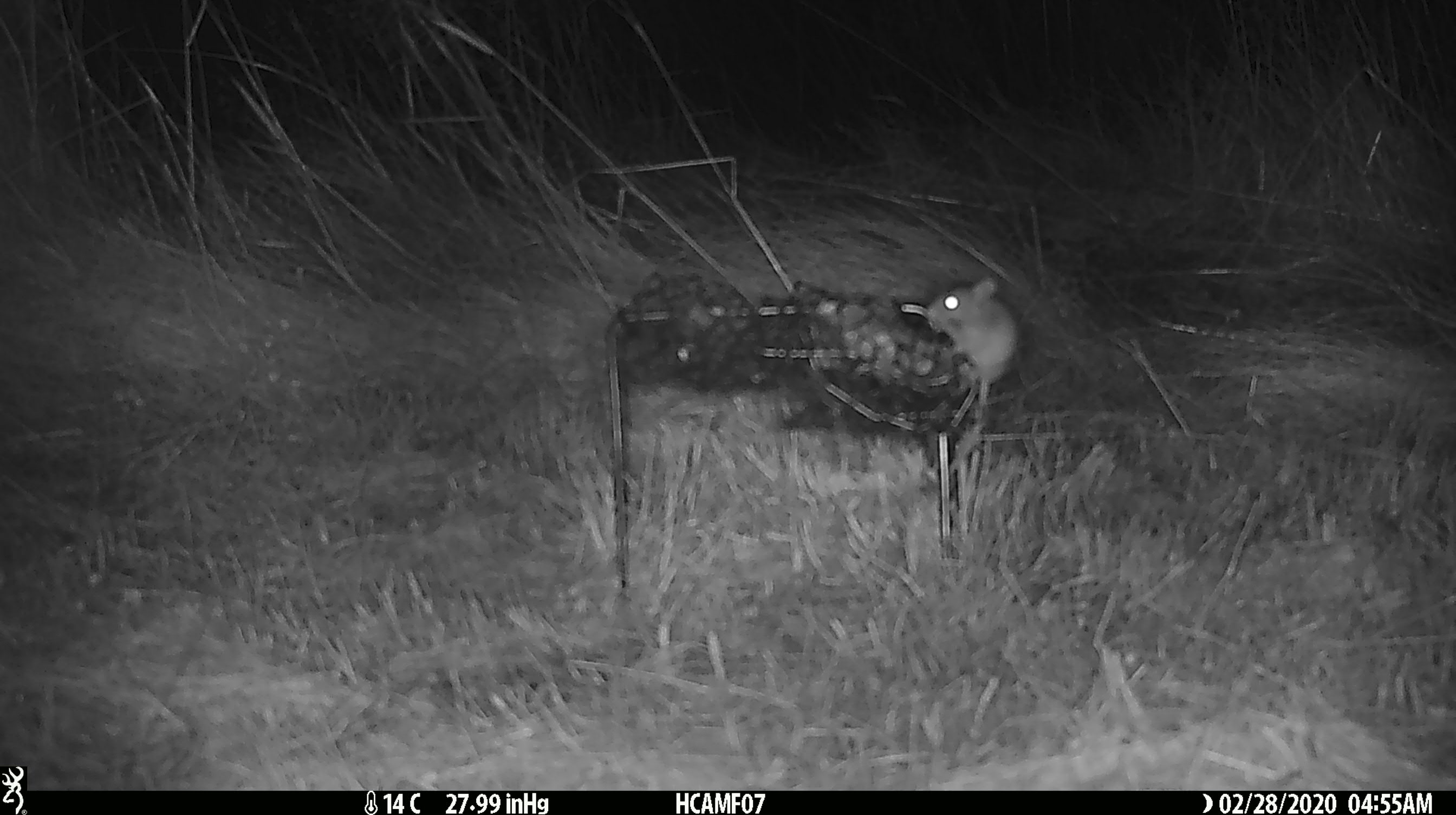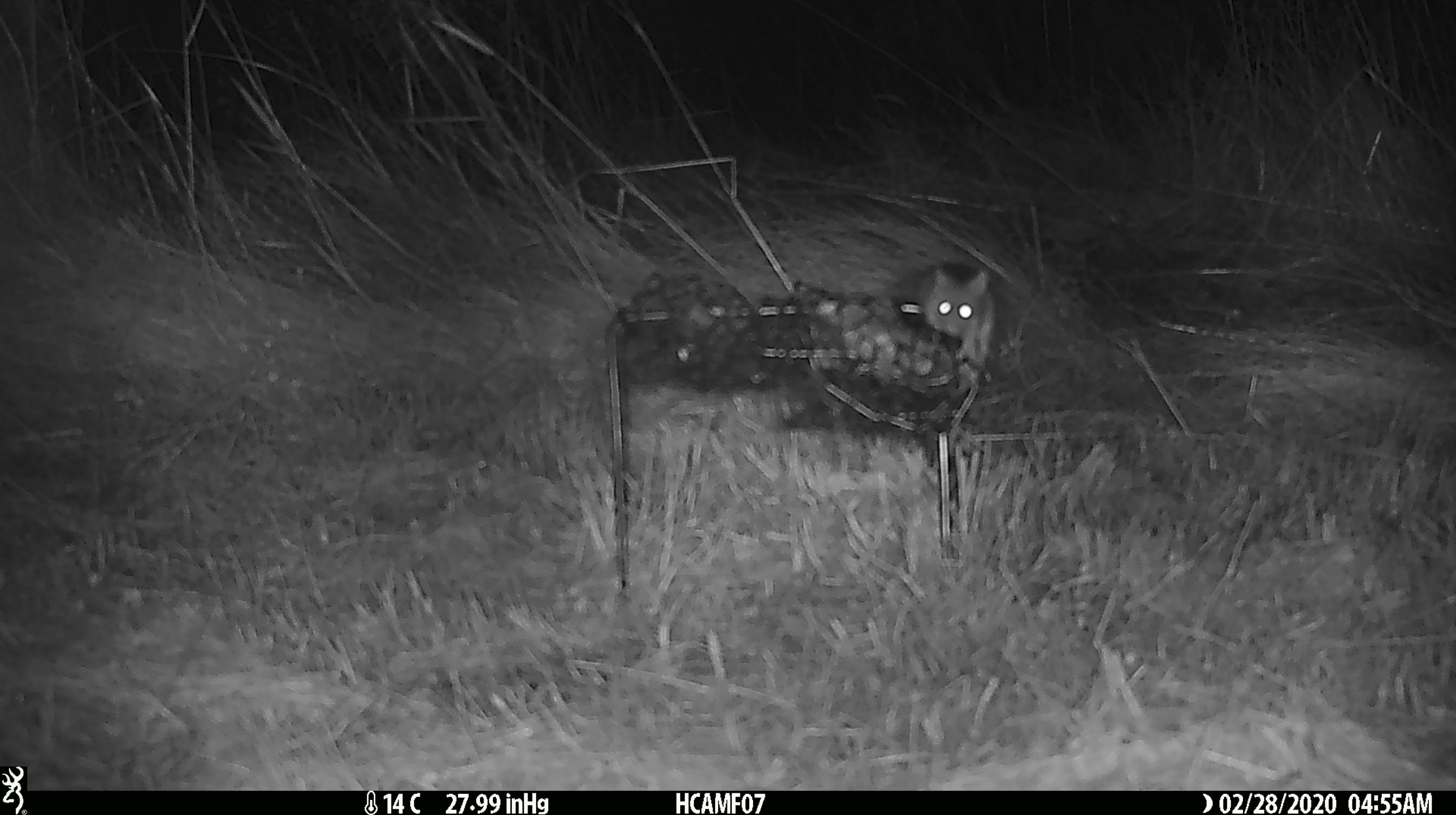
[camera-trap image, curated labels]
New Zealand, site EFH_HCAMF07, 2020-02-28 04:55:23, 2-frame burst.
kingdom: Animalia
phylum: Chordata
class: Mammalia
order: Rodentia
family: Muridae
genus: Mus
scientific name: Mus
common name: mouse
Mouse (Mus).